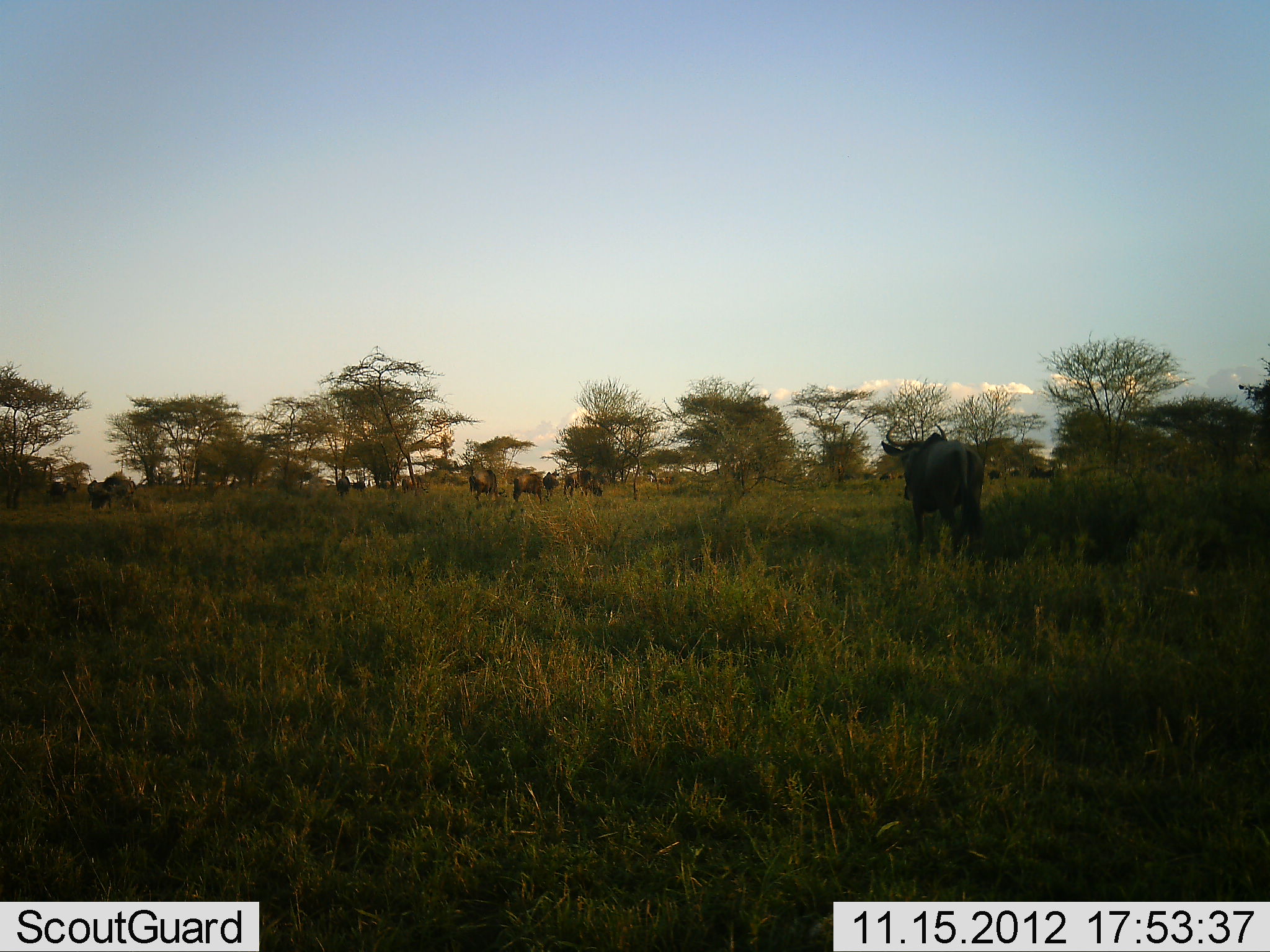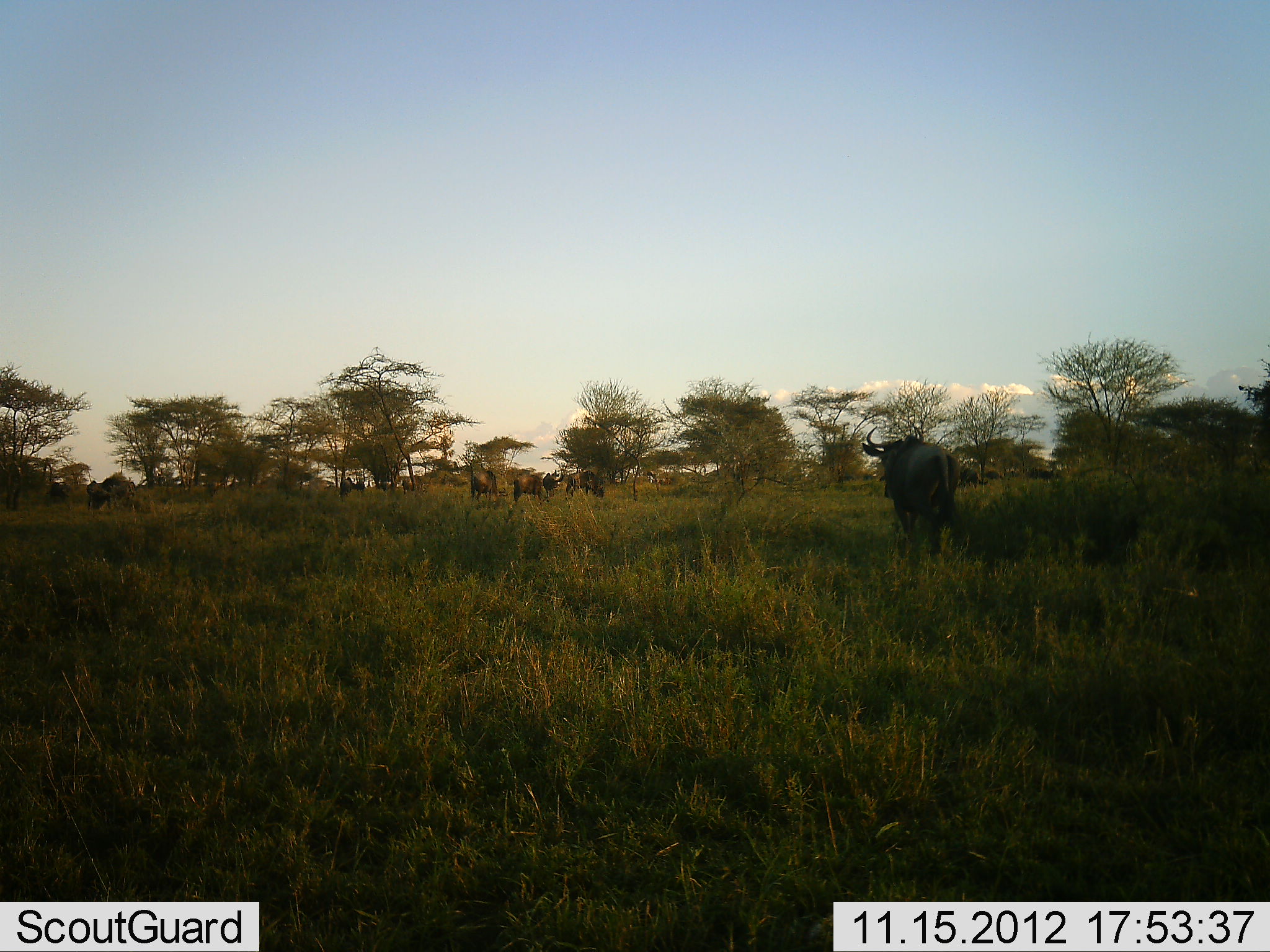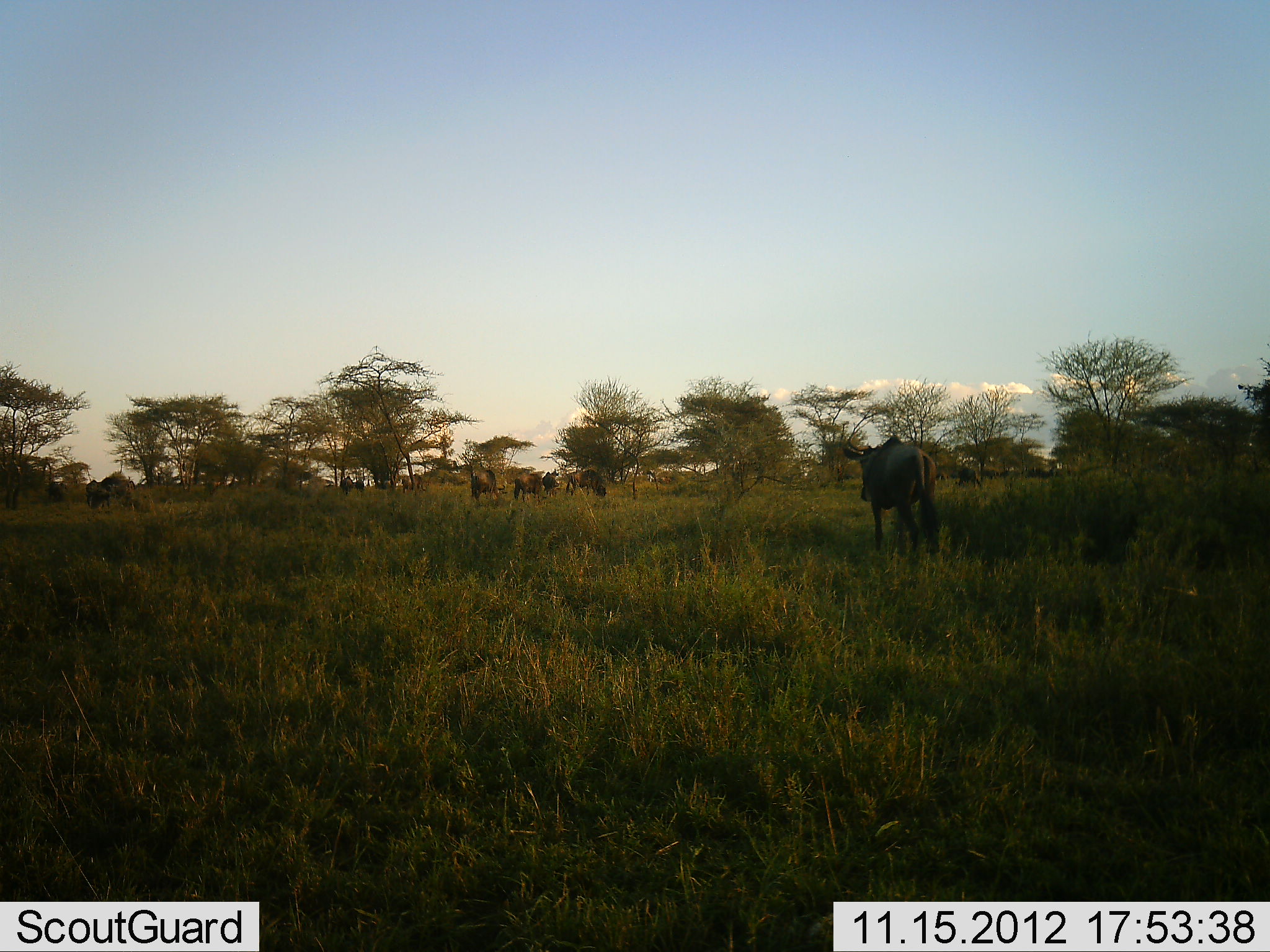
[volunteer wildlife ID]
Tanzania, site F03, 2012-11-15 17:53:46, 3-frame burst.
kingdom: Animalia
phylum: Chordata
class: Mammalia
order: Artiodactyla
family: Bovidae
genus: Connochaetes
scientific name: Connochaetes taurinus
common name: blue wildebeest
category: wildebeest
Wildebeest (blue wildebeest) (Connochaetes taurinus), count 10. Behavior (volunteer vote fractions): standing 60%, resting 0%, moving 60%, interacting 0%. Young present (vote fraction): 0%. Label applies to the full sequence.